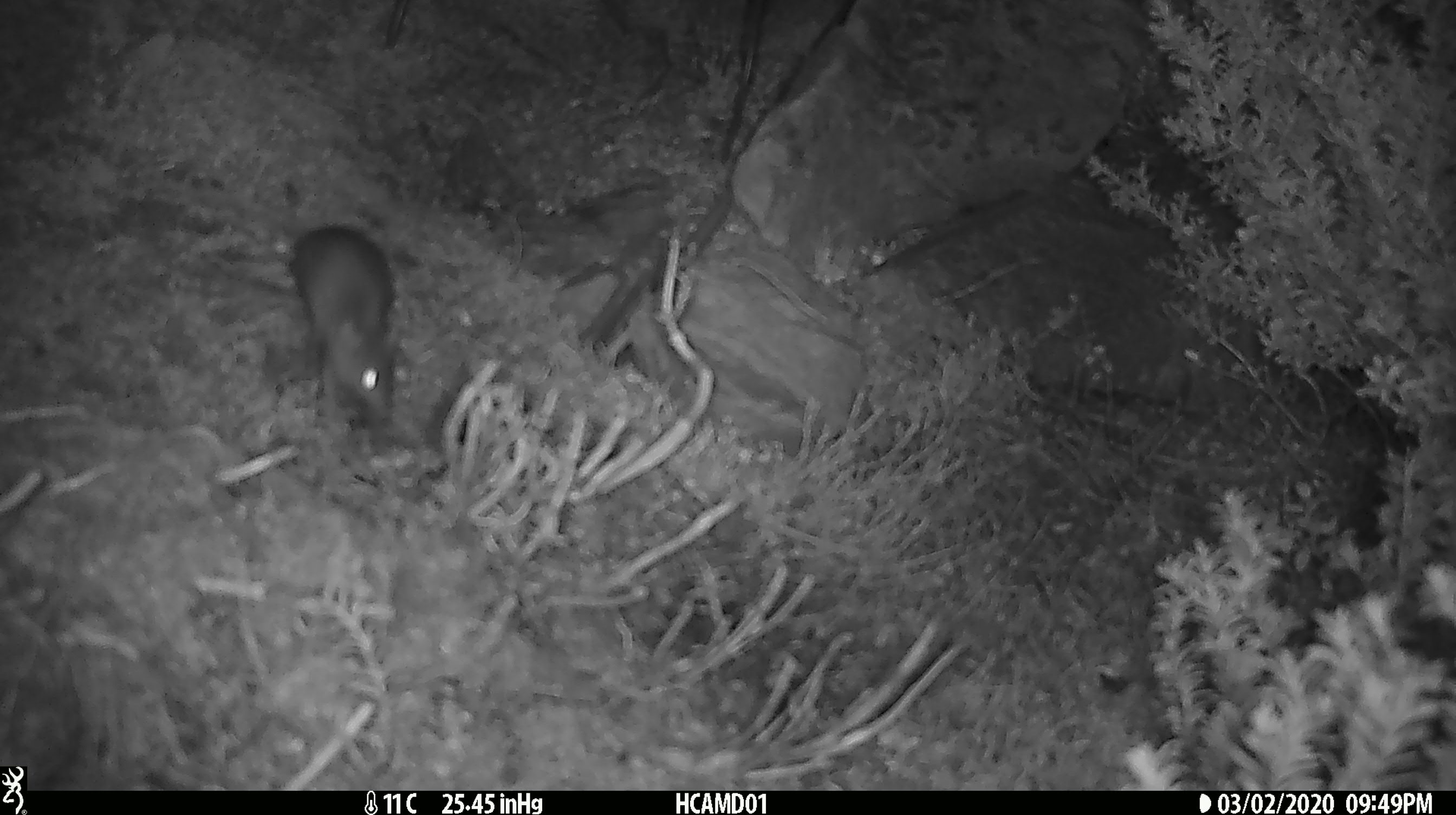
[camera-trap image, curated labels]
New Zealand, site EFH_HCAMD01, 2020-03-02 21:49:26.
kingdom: Animalia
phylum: Chordata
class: Mammalia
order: Rodentia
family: Muridae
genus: Mus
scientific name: Mus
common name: mouse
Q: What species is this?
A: Mouse (Mus).